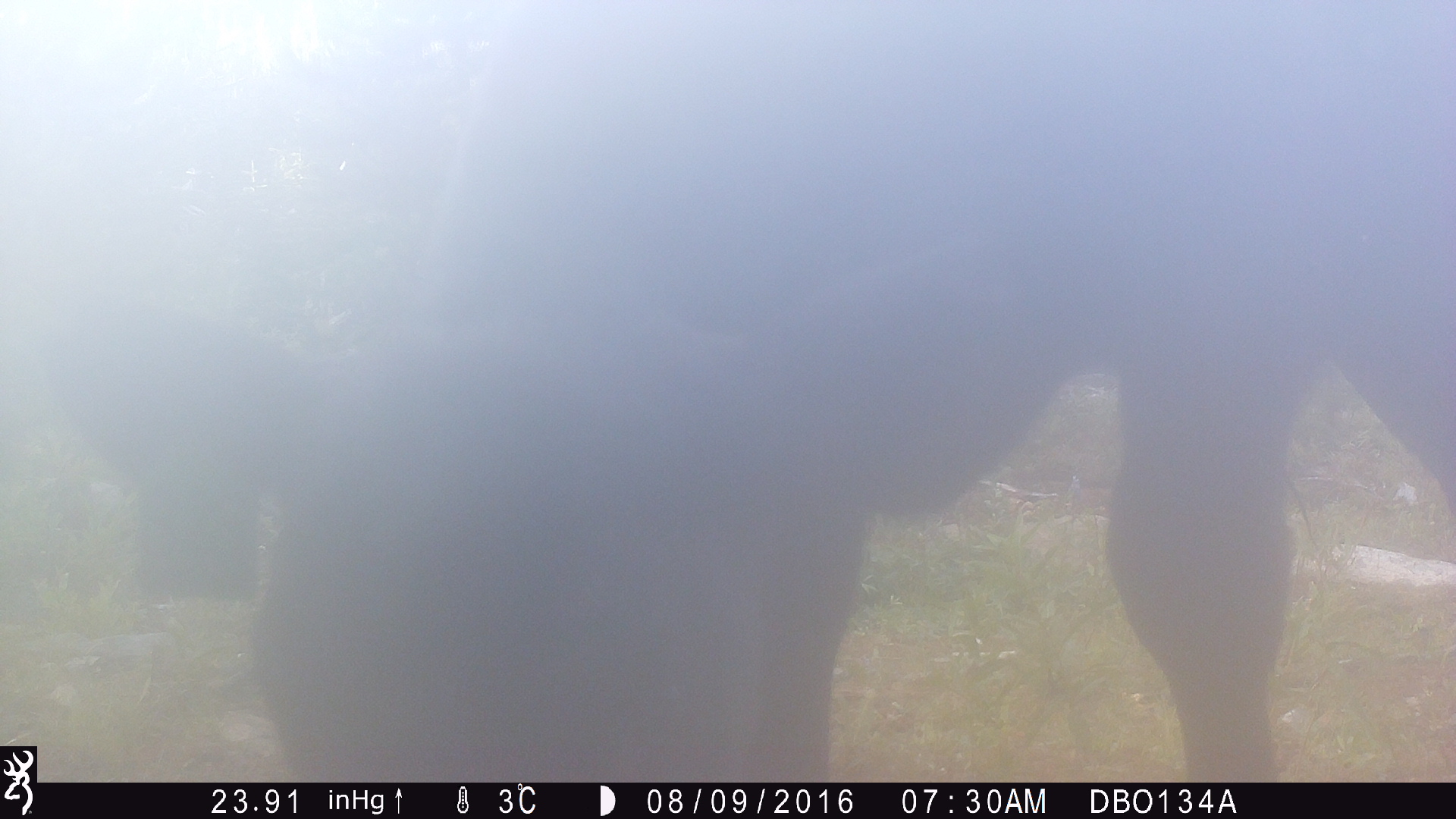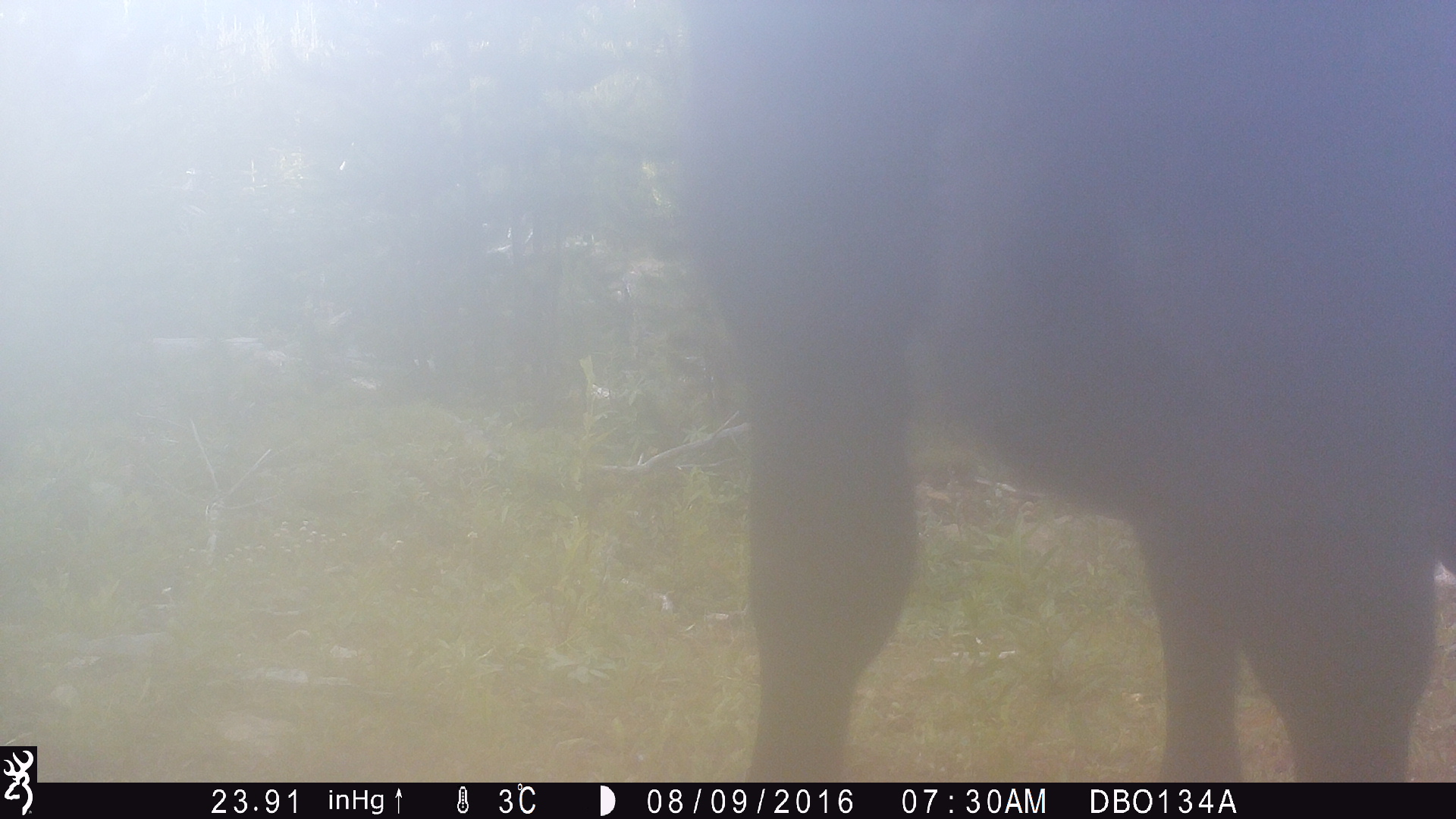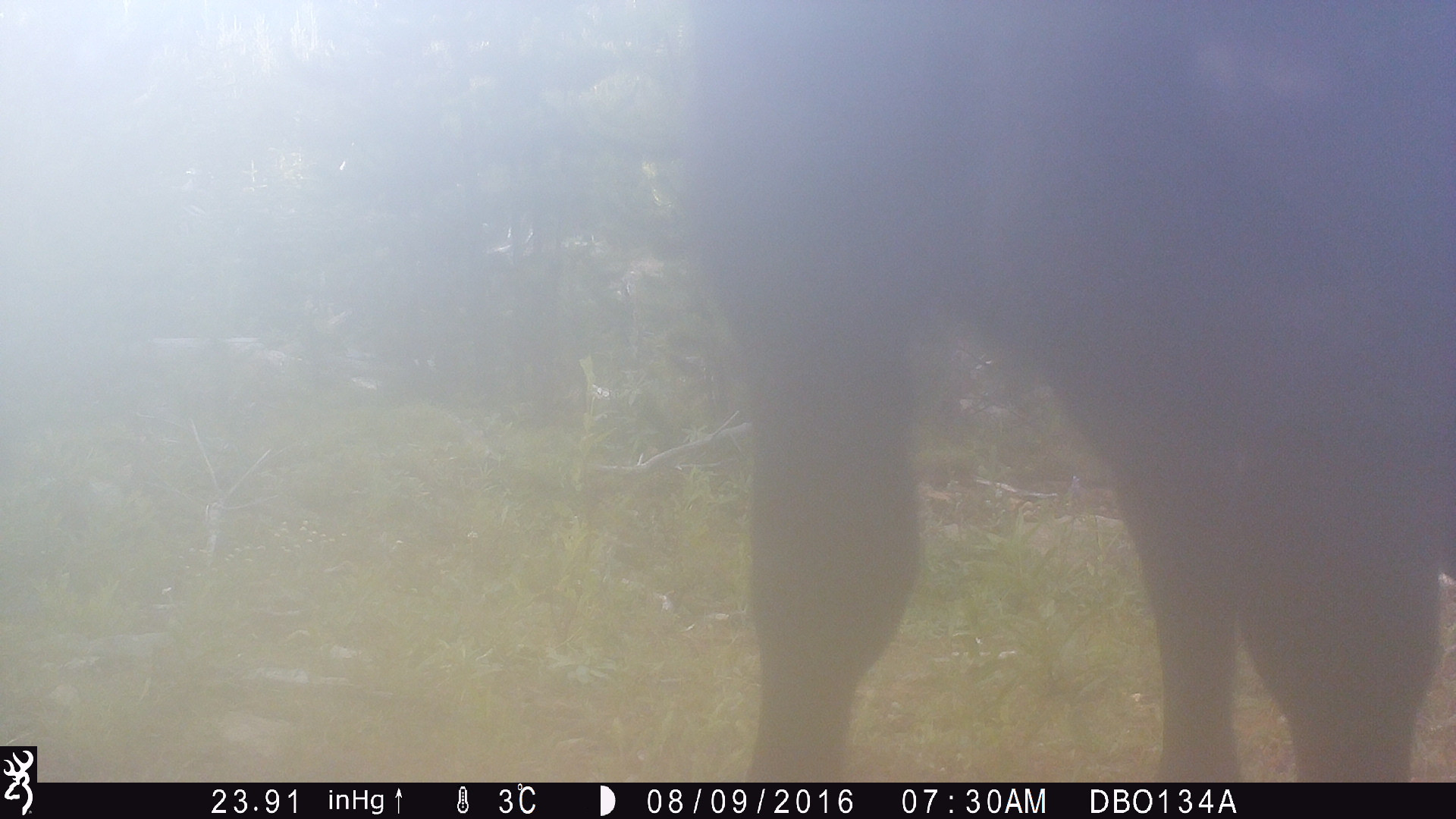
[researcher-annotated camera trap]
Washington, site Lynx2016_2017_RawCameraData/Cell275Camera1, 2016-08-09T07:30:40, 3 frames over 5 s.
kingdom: Animalia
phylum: Chordata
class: Mammalia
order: Artiodactyla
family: Bovidae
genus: Bos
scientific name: Bos taurus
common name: domestic cattle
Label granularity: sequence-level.